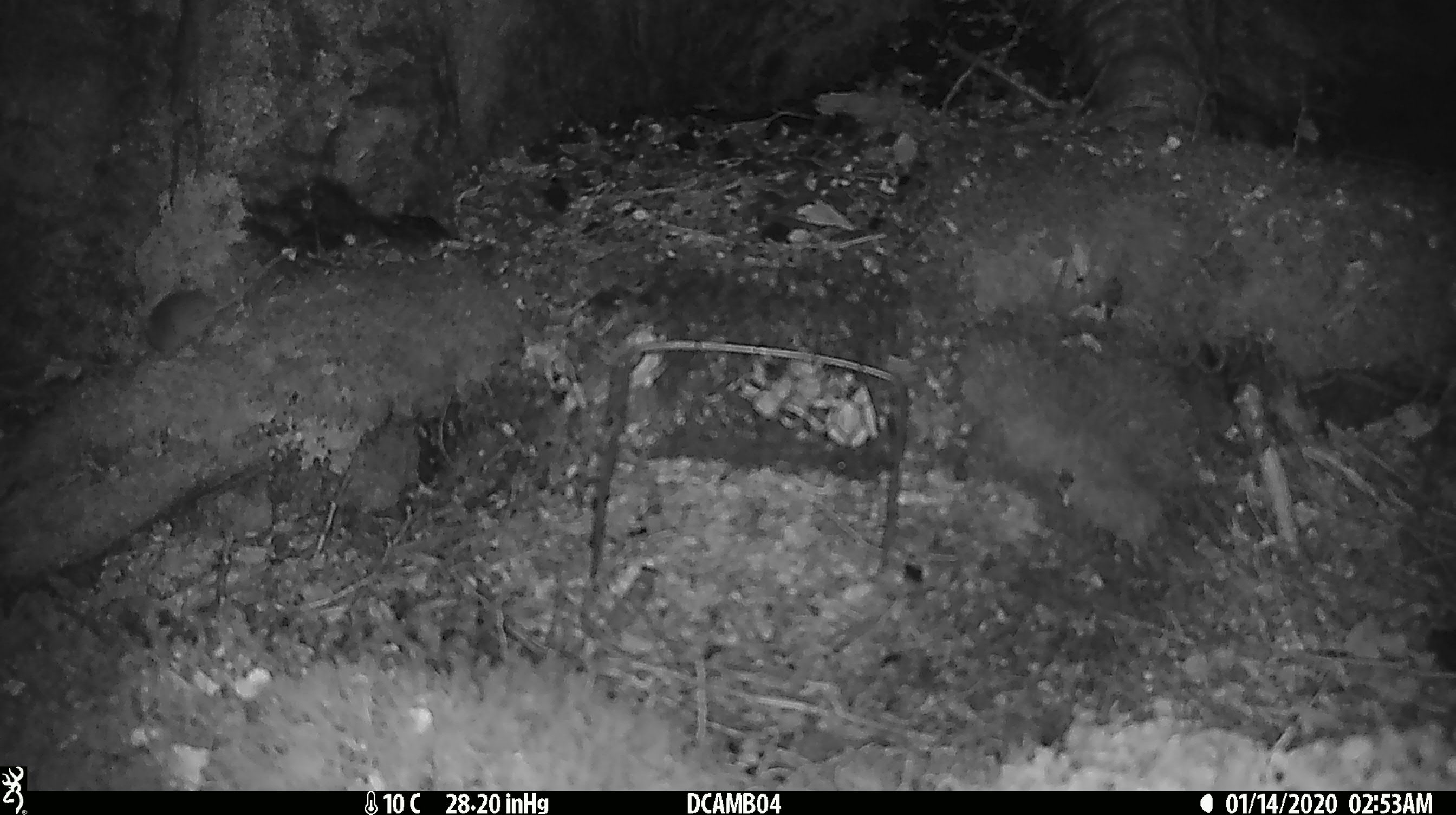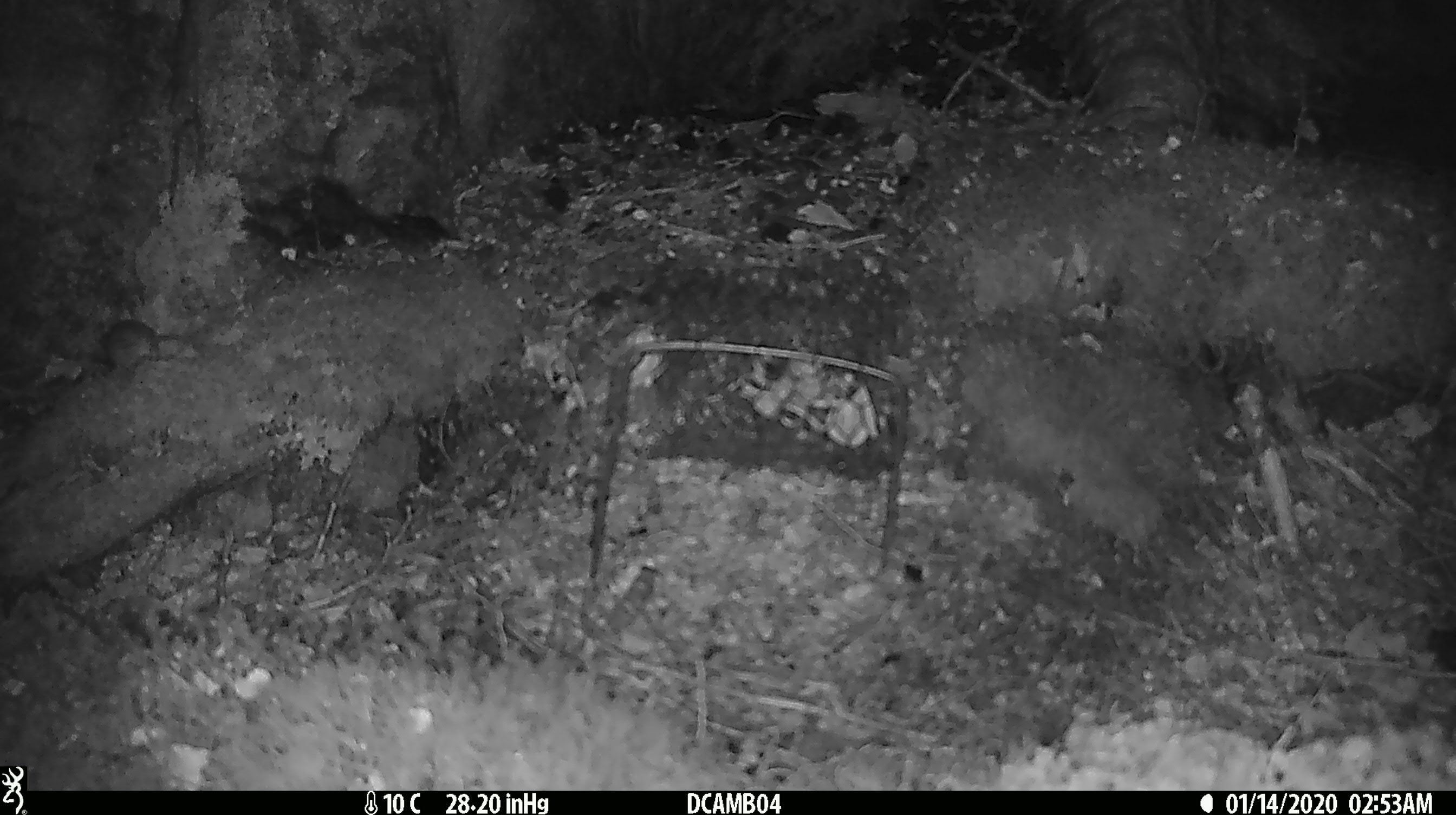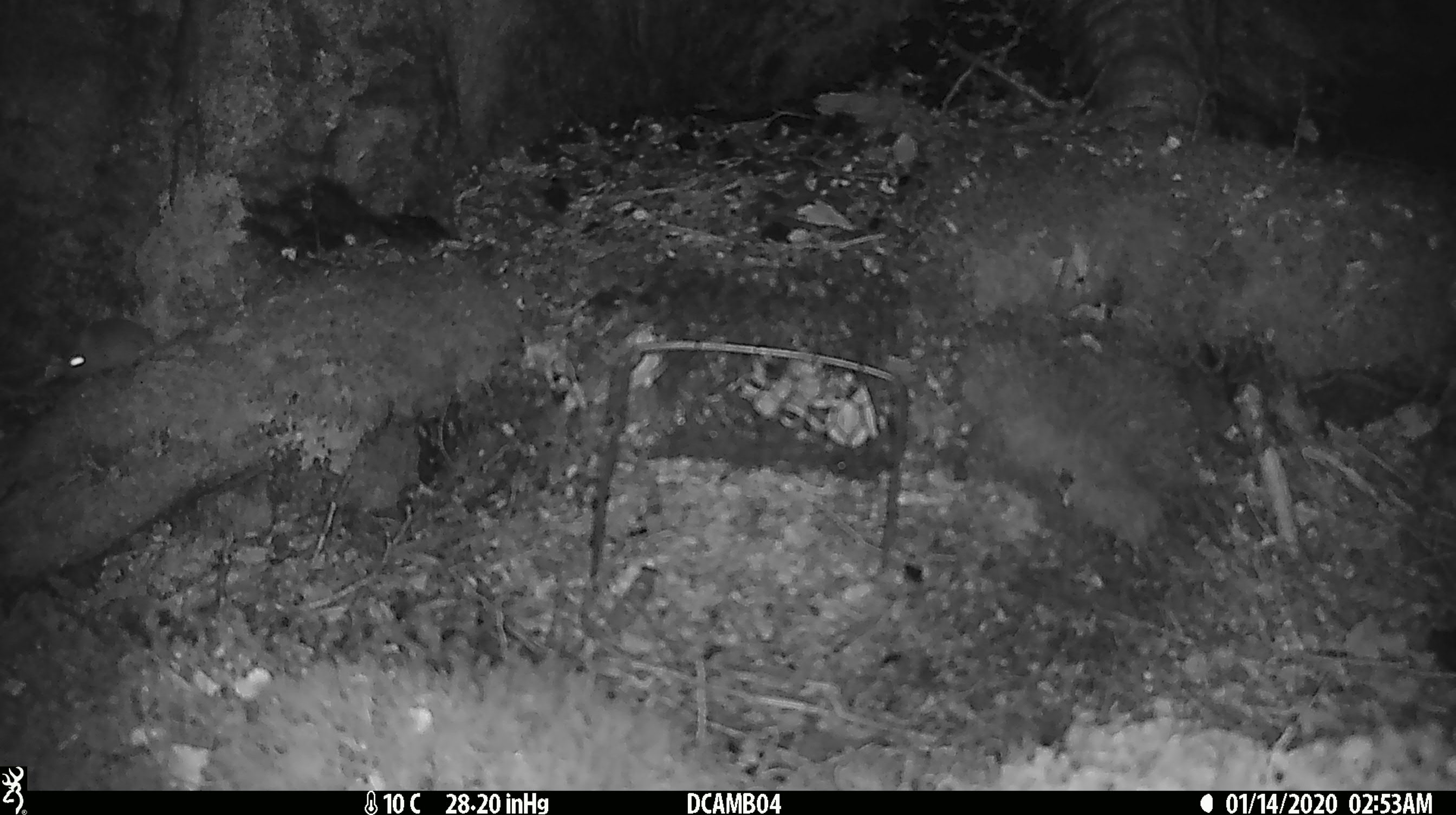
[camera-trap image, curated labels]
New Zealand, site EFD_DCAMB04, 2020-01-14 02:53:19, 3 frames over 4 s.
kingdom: Animalia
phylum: Chordata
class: Mammalia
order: Rodentia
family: Muridae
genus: Mus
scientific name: Mus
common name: mouse